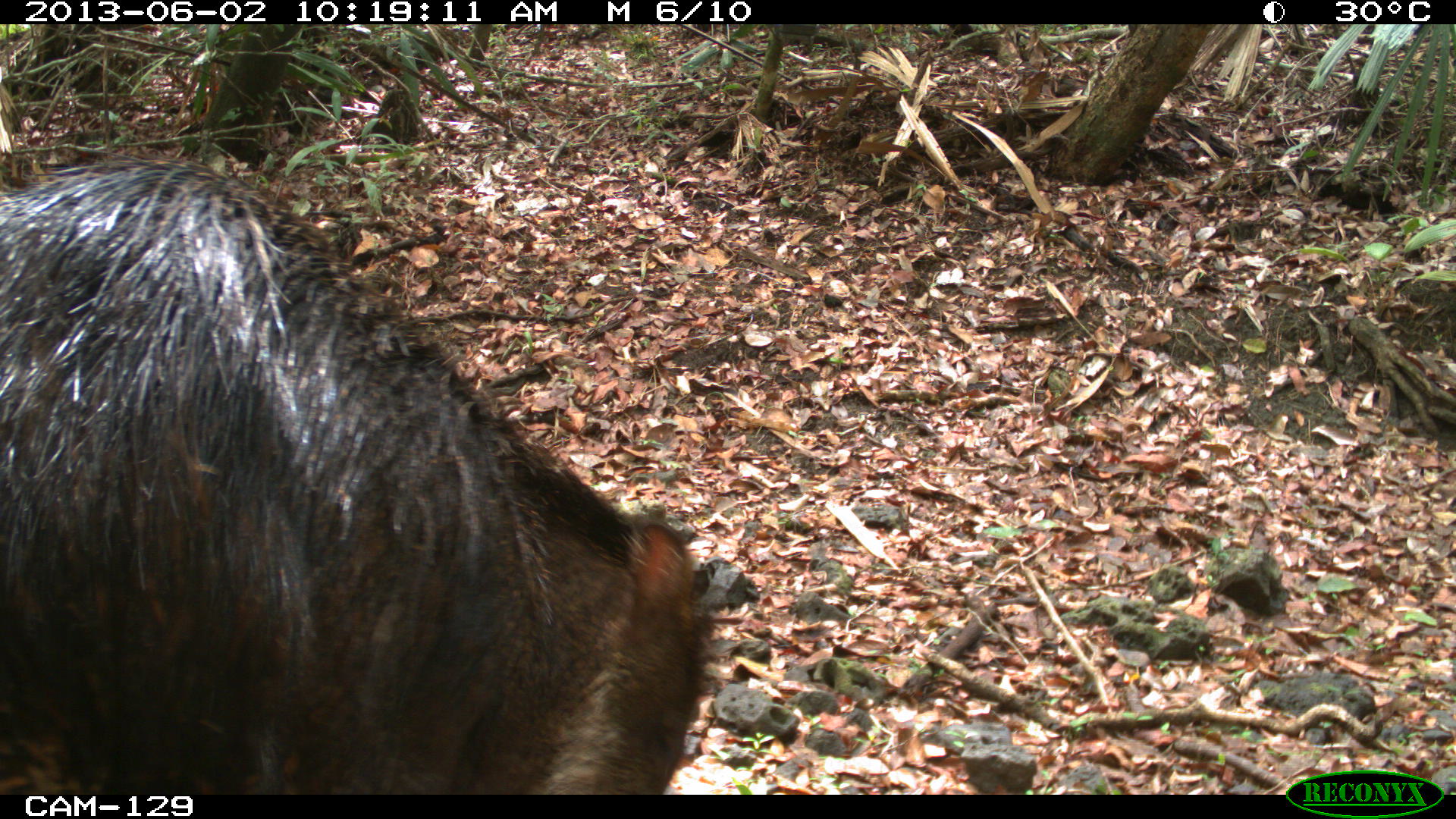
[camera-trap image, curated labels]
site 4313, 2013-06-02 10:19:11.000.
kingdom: Animalia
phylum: Chordata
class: Mammalia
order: Artiodactyla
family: Tayassuidae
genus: Tayassu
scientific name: Tayassu pecari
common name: white-lipped peccary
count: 2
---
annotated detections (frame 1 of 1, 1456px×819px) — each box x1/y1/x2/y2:
tayassu pecari: 0/157/720/794